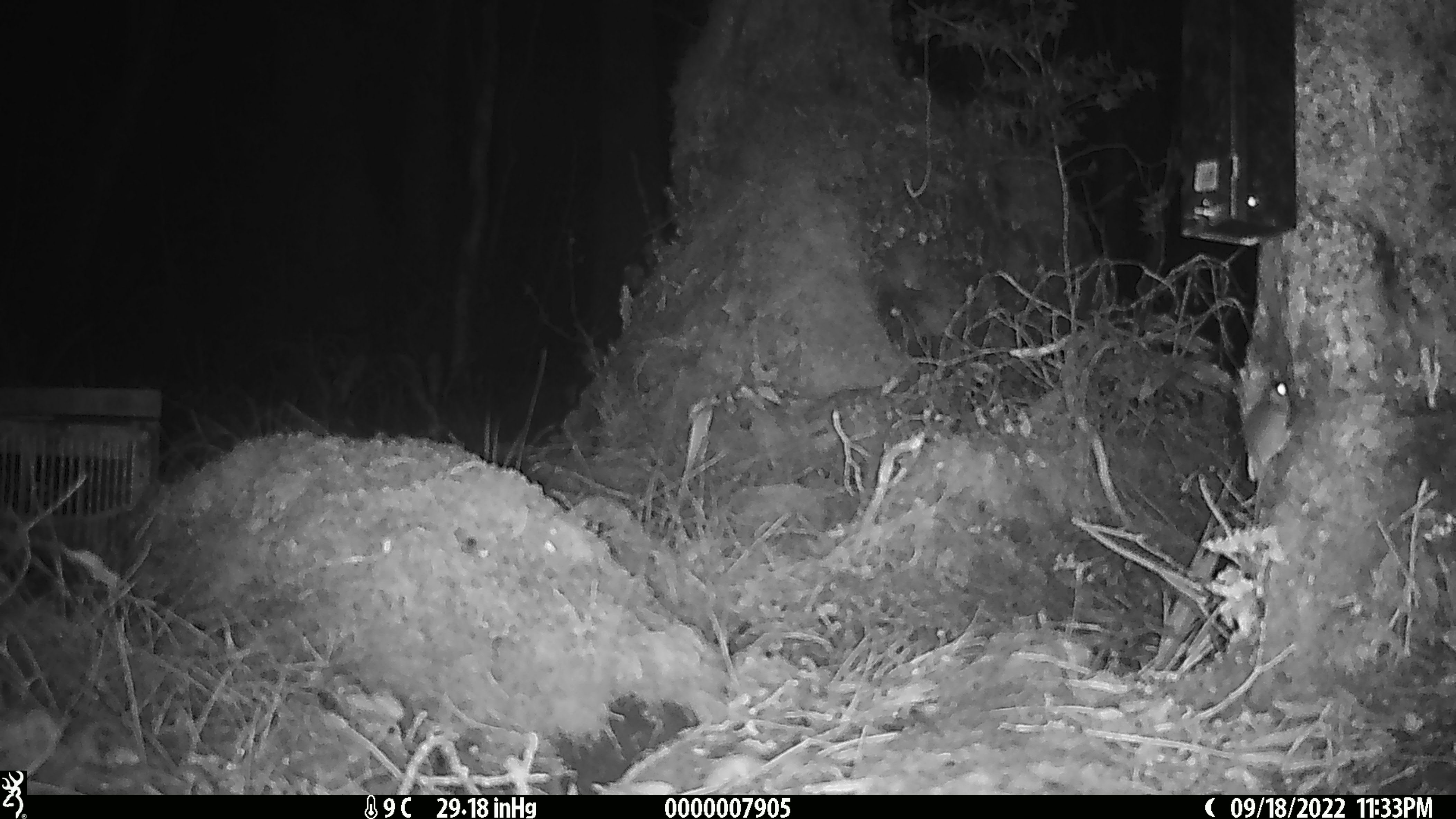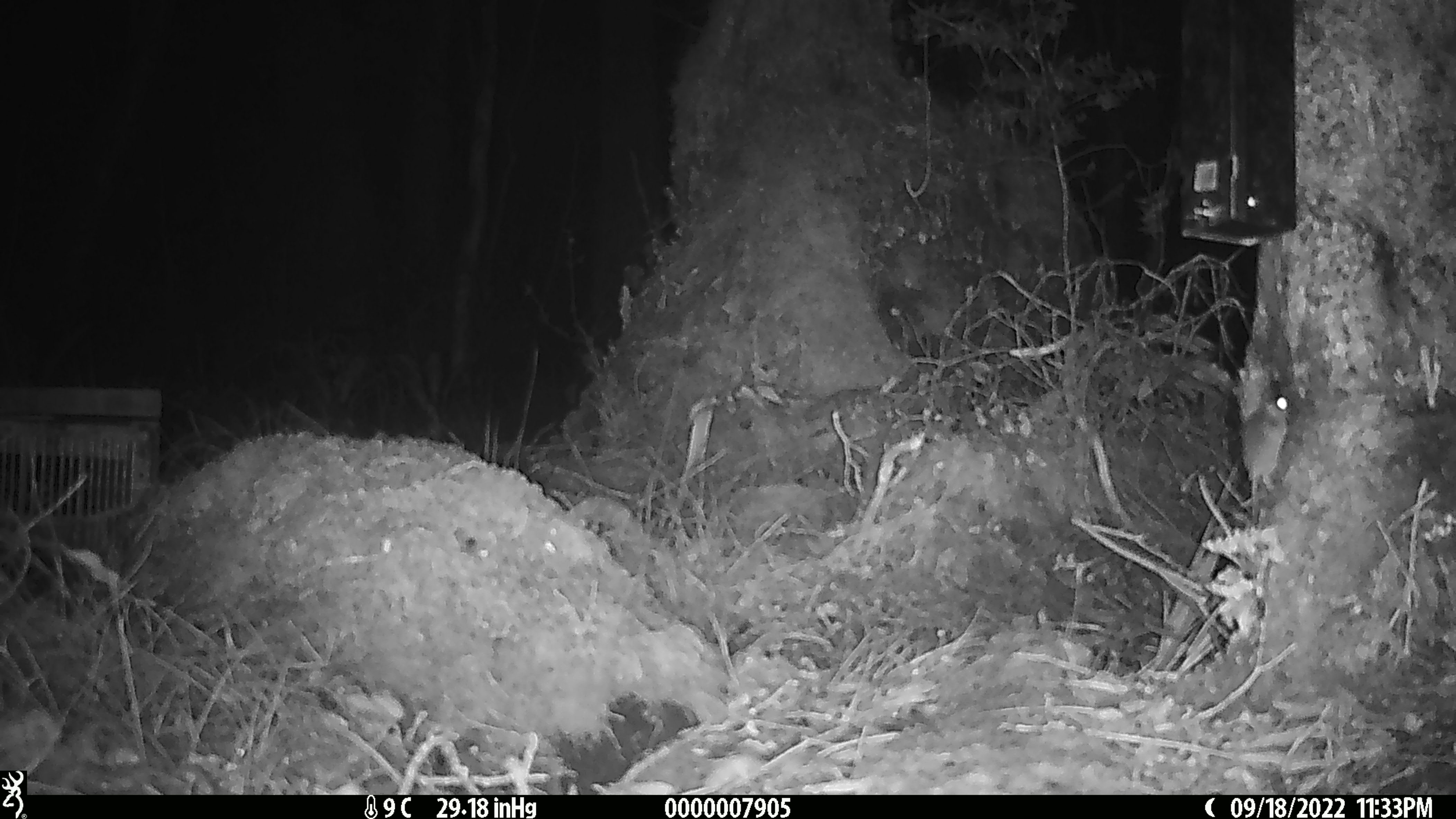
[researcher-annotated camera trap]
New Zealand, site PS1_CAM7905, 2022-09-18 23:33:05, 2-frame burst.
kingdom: Animalia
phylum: Chordata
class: Mammalia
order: Rodentia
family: Muridae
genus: Mus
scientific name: Mus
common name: mouse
Mouse (Mus).